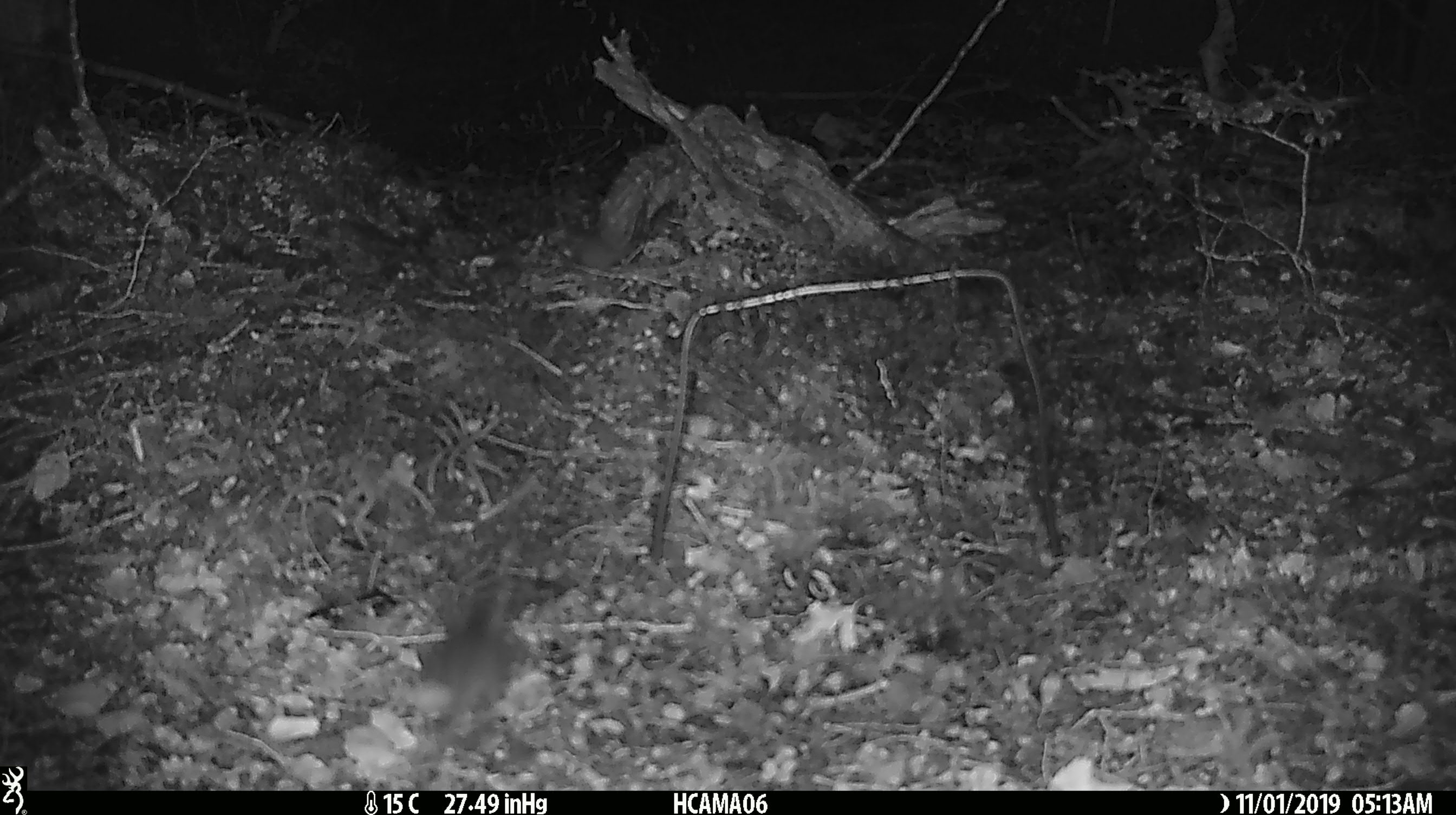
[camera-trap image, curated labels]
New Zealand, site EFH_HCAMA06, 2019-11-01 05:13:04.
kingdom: Animalia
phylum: Chordata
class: Mammalia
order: Rodentia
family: Muridae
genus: Mus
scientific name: Mus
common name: mouse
Mouse (Mus).